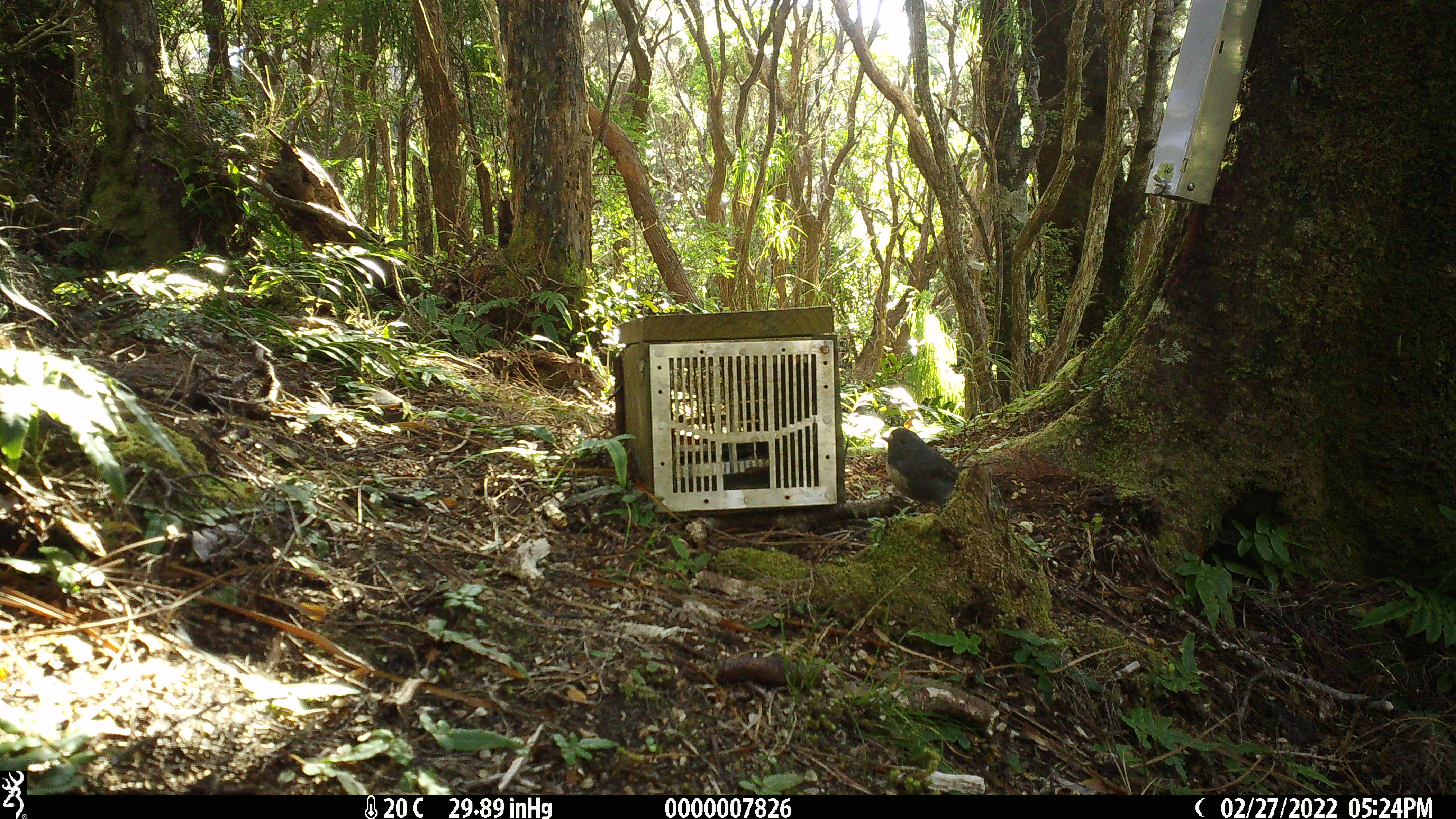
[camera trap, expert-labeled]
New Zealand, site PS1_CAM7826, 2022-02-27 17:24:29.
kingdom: Animalia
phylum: Chordata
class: Aves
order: Passeriformes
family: Petroicidae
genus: Petroica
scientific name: Petroica macrocephala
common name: tomtit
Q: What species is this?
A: Tomtit (Petroica macrocephala).